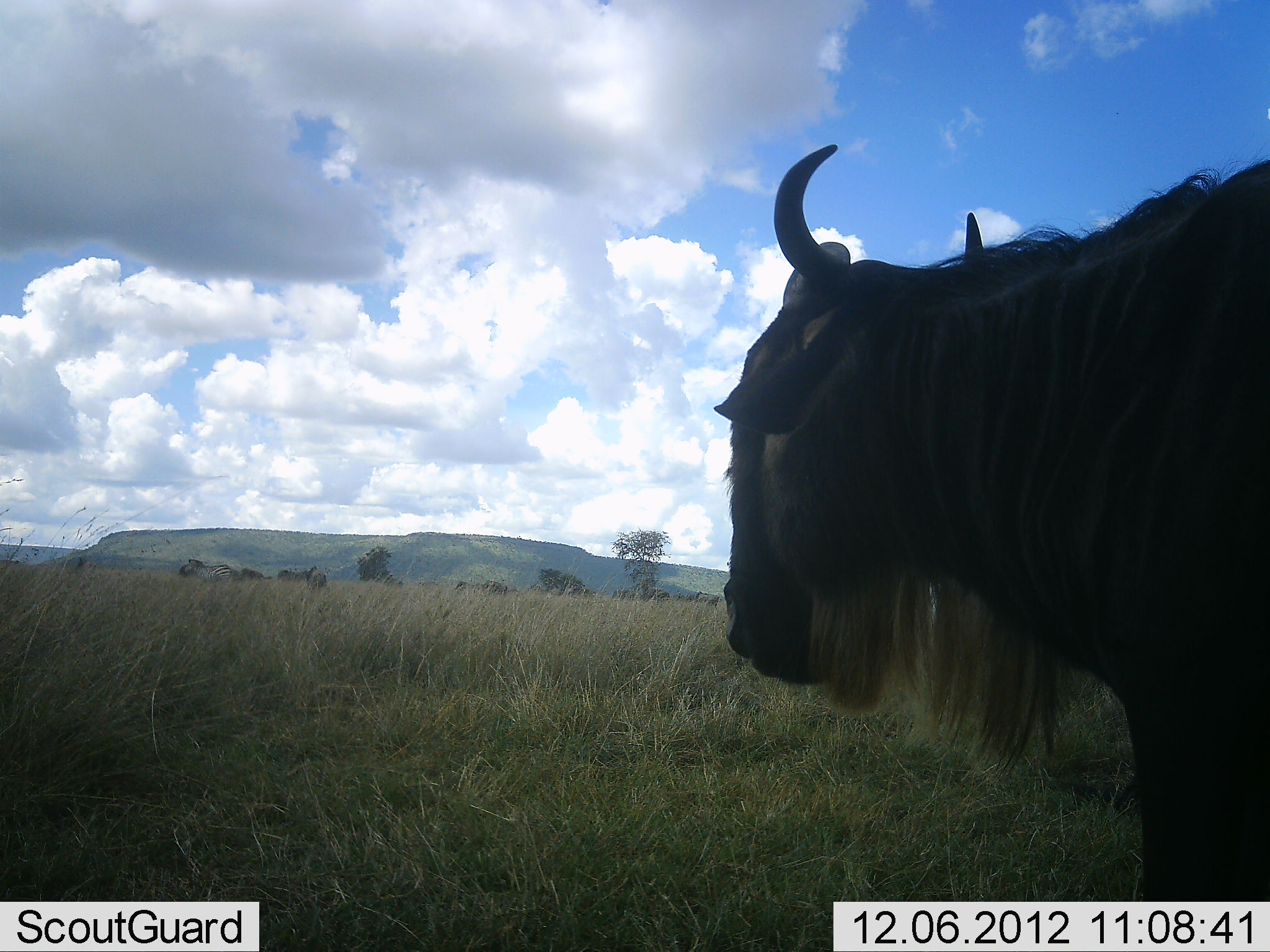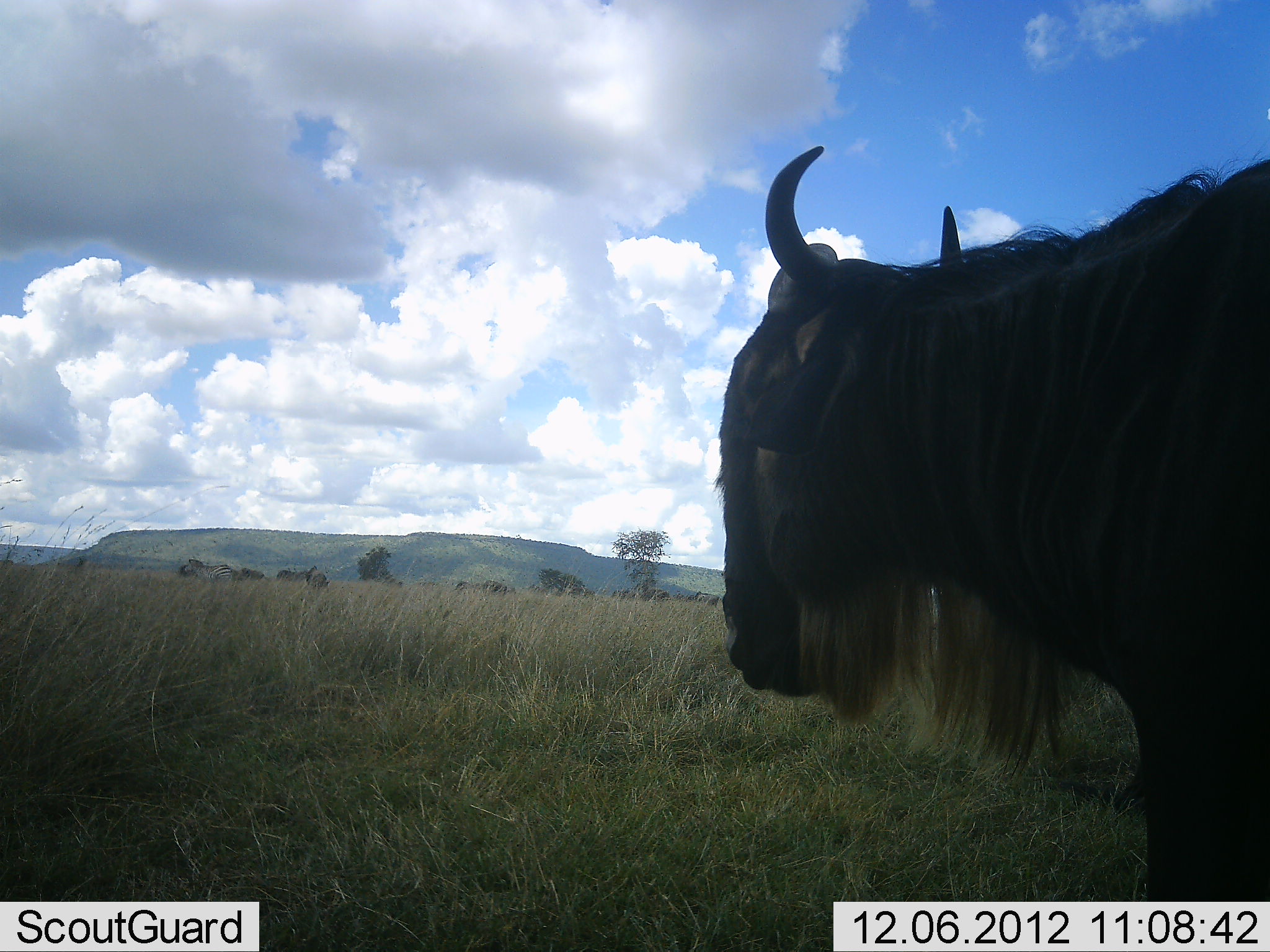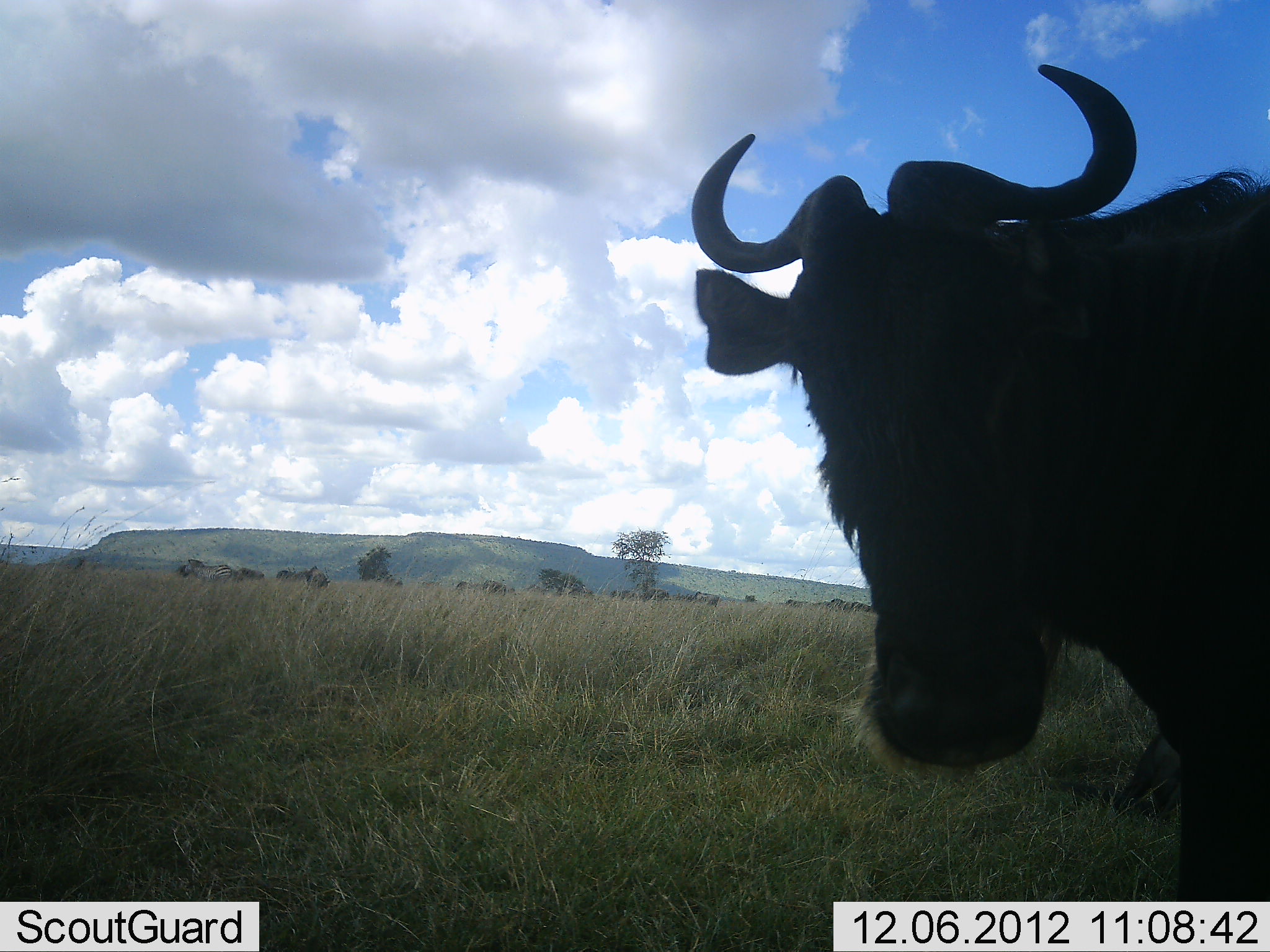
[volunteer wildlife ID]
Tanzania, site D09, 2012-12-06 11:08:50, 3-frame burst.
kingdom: Animalia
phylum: Chordata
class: Mammalia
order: Artiodactyla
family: Bovidae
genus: Connochaetes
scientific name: Connochaetes taurinus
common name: blue wildebeest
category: wildebeest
Wildebeest (blue wildebeest) (Connochaetes taurinus), count 1. Behavior (volunteer vote fractions): standing 91%, resting 0%, moving 9%, interacting 0%. Young present (vote fraction): 0%. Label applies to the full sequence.